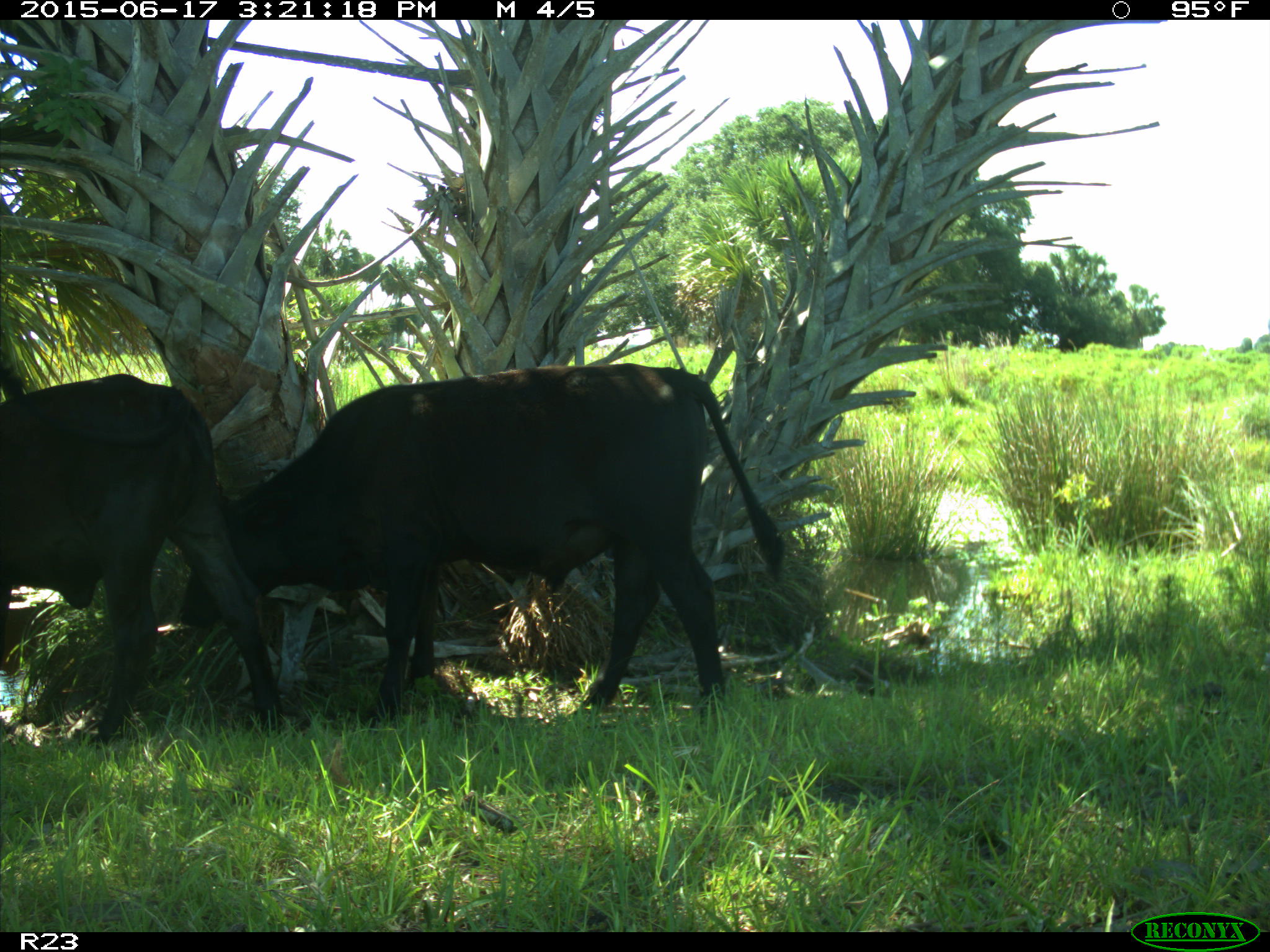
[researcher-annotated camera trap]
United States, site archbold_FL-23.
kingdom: Animalia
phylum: Chordata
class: Mammalia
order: Artiodactyla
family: Bovidae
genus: Bos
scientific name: Bos taurus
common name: domestic cow